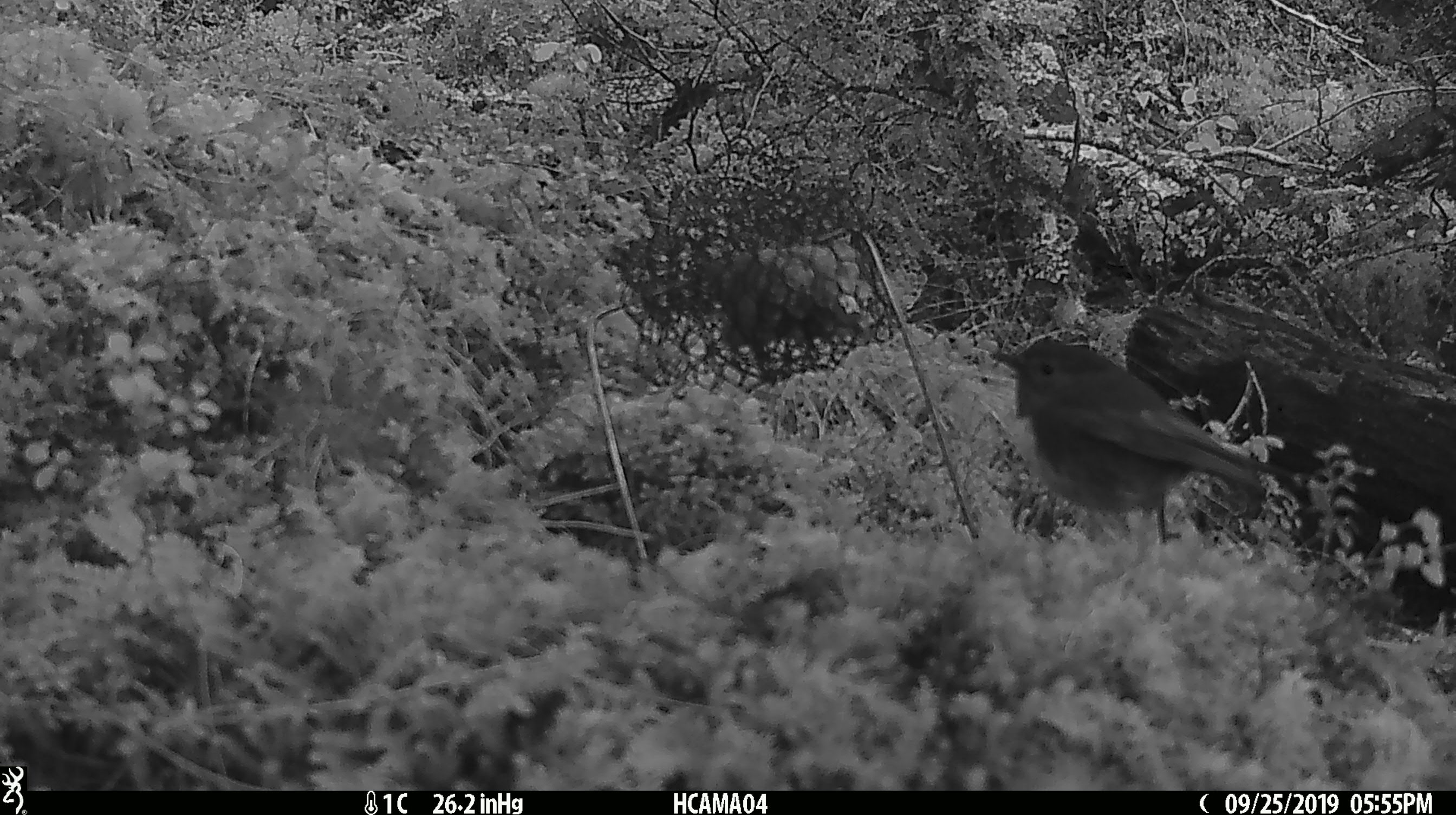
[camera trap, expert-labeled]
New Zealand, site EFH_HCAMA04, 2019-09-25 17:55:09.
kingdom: Animalia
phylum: Chordata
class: Aves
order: Passeriformes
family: Petroicidae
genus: Petroica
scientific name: Petroica australis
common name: new zealand robin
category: robin